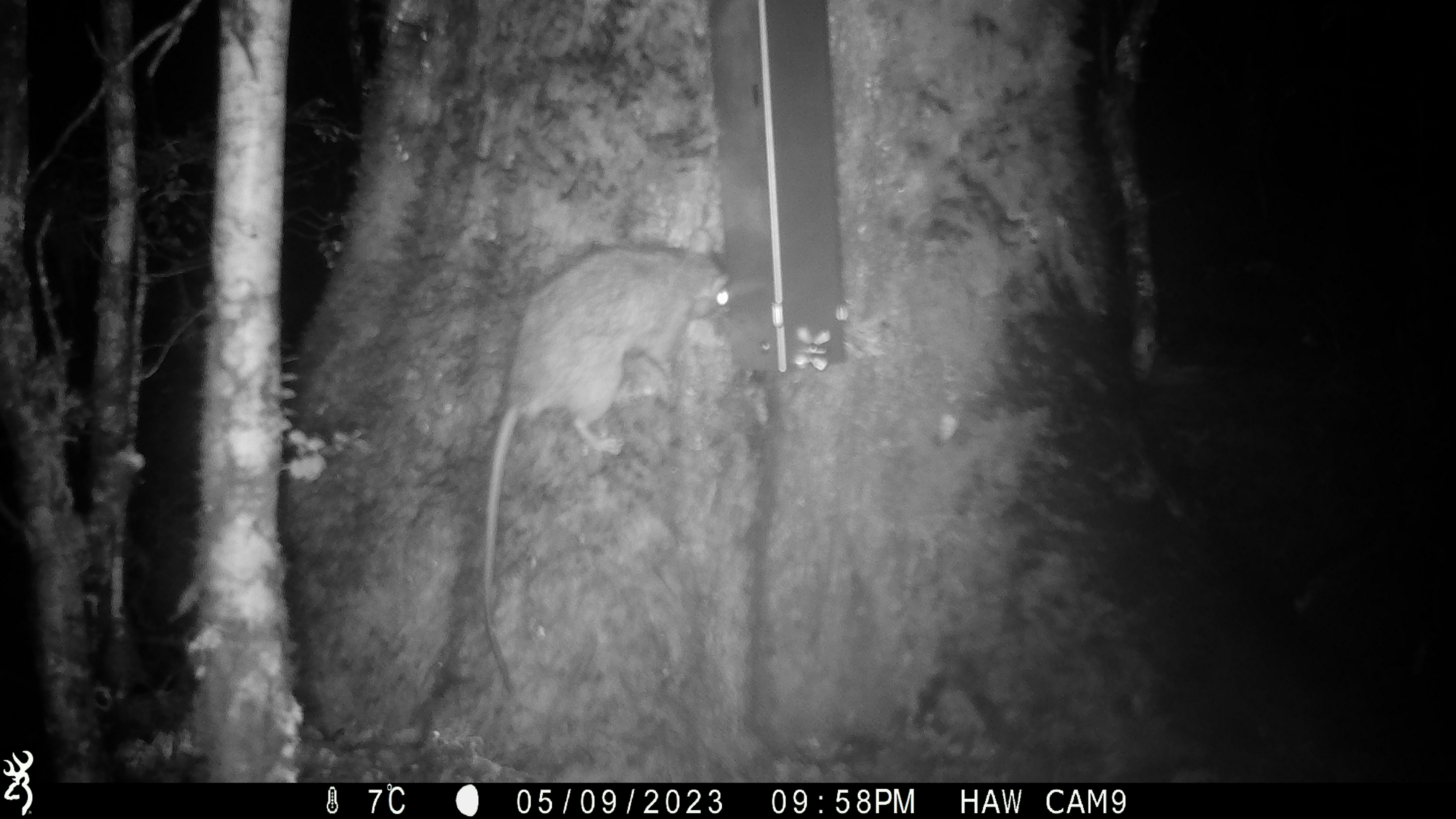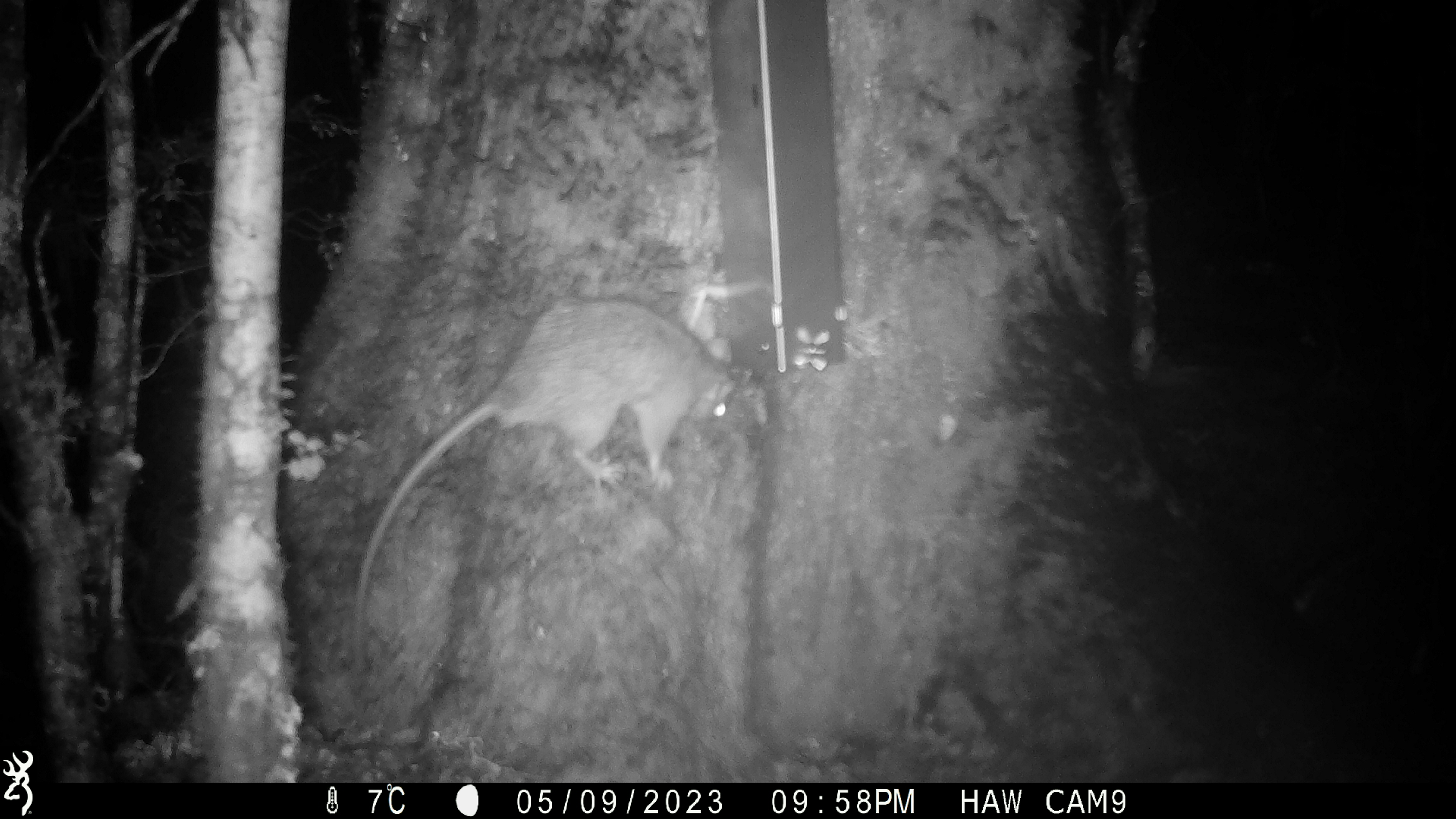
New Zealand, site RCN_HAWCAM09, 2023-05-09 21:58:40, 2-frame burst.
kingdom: Animalia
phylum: Chordata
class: Mammalia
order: Rodentia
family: Muridae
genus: Rattus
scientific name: Rattus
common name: rat